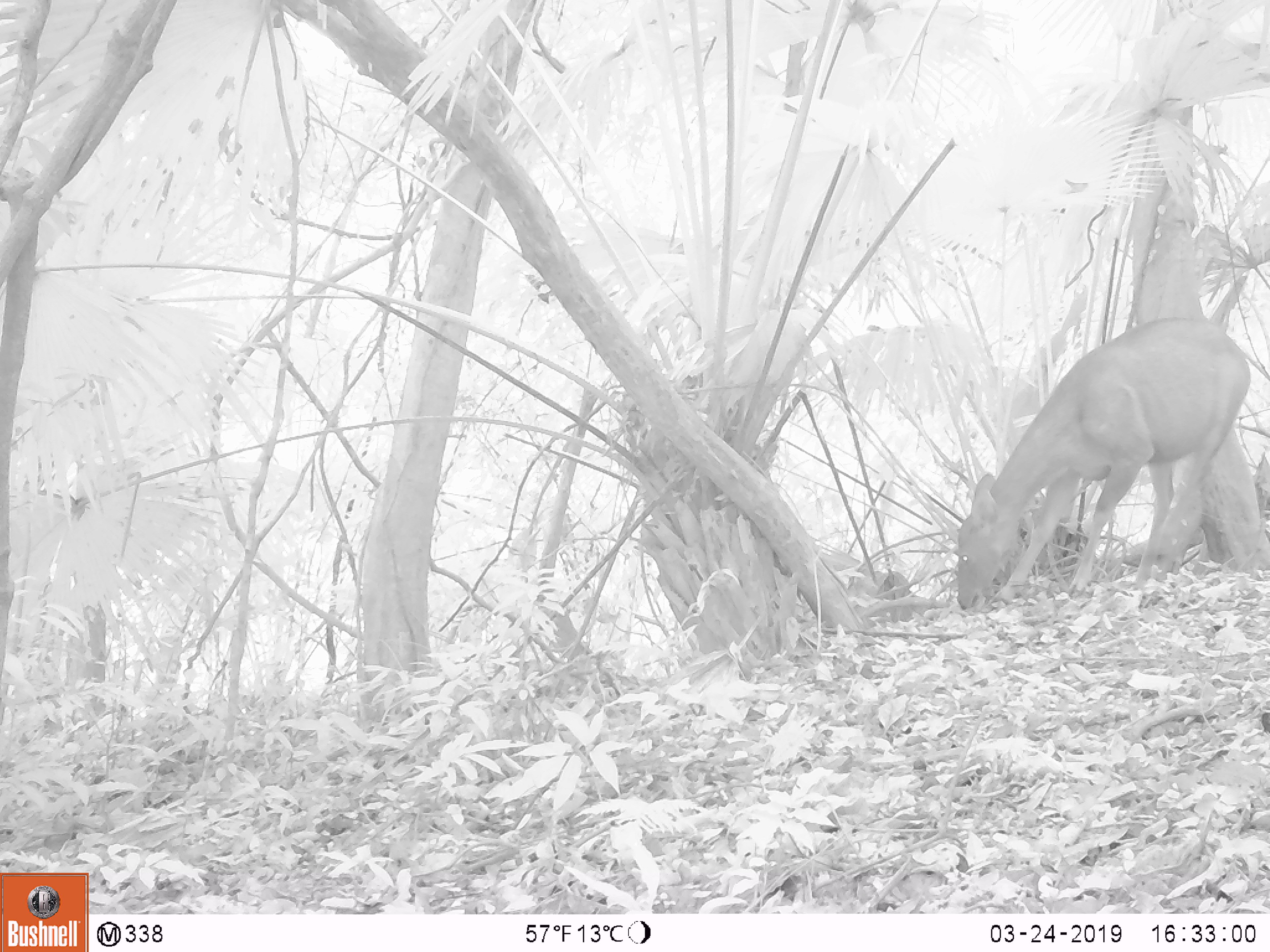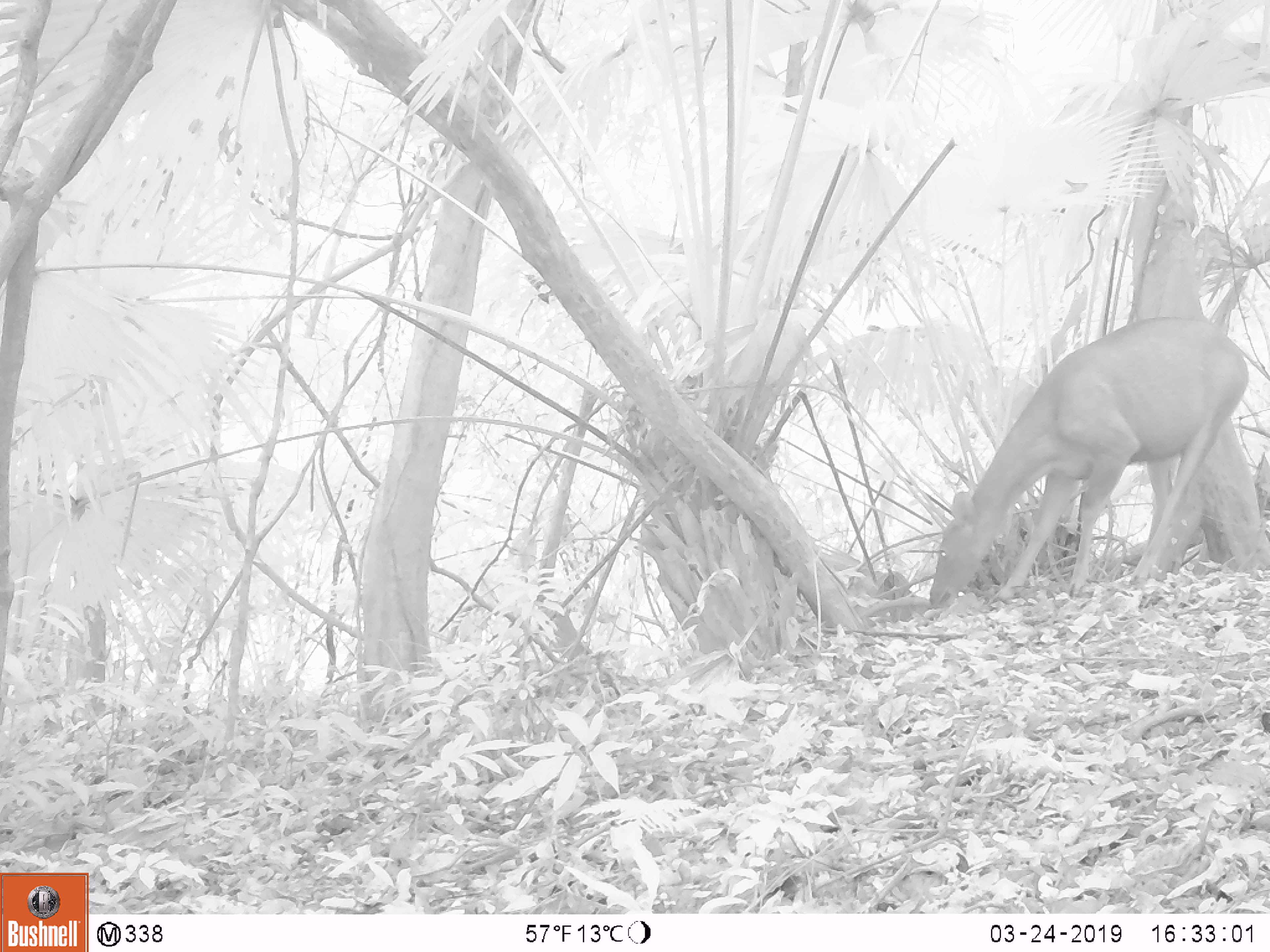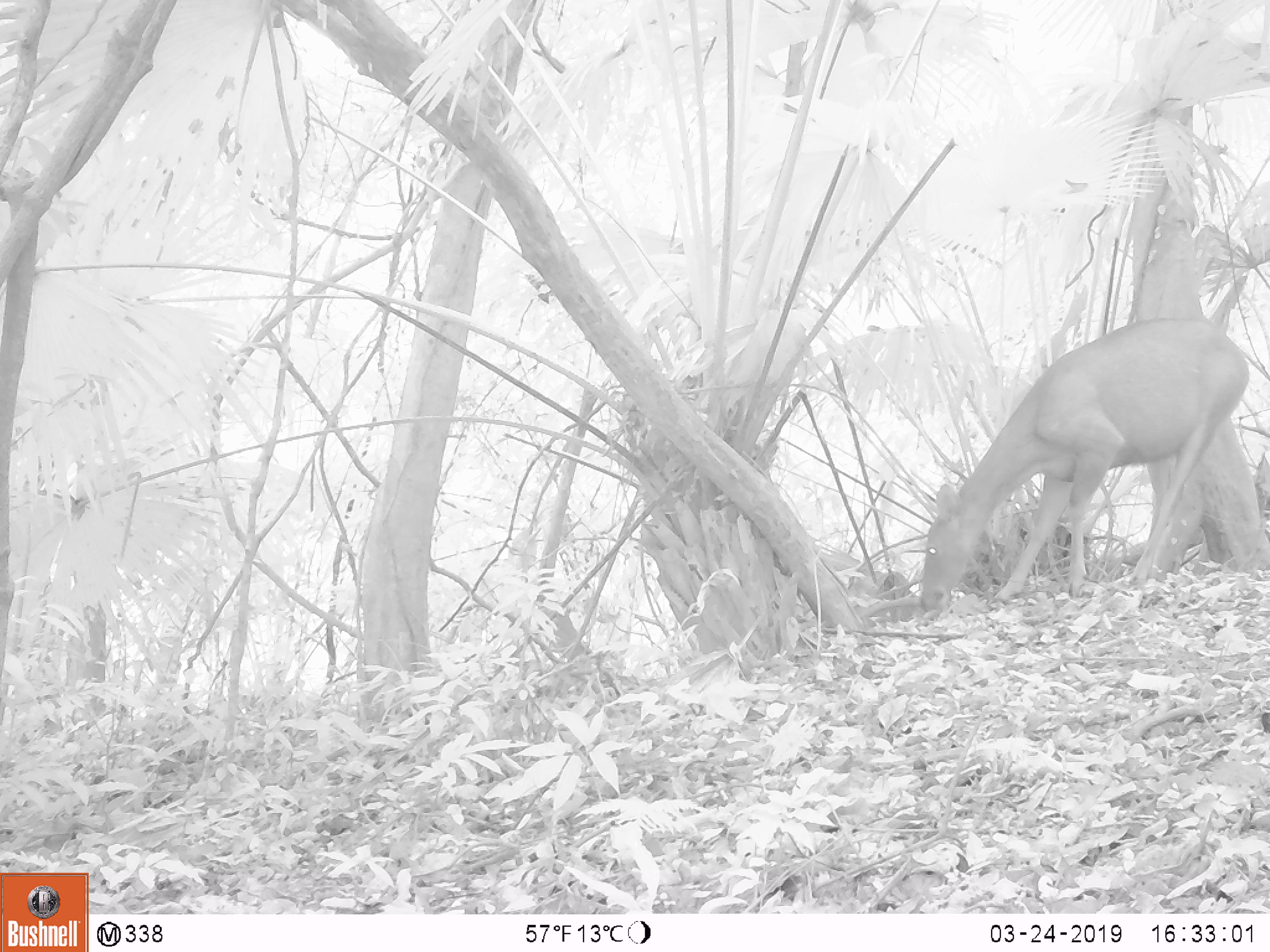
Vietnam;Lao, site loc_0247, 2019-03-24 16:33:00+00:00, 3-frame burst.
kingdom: Animalia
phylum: Chordata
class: Mammalia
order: Artiodactyla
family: Cervidae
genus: Rusa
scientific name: Rusa unicolor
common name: sambar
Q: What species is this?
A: Sambar (Rusa unicolor).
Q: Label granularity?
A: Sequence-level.